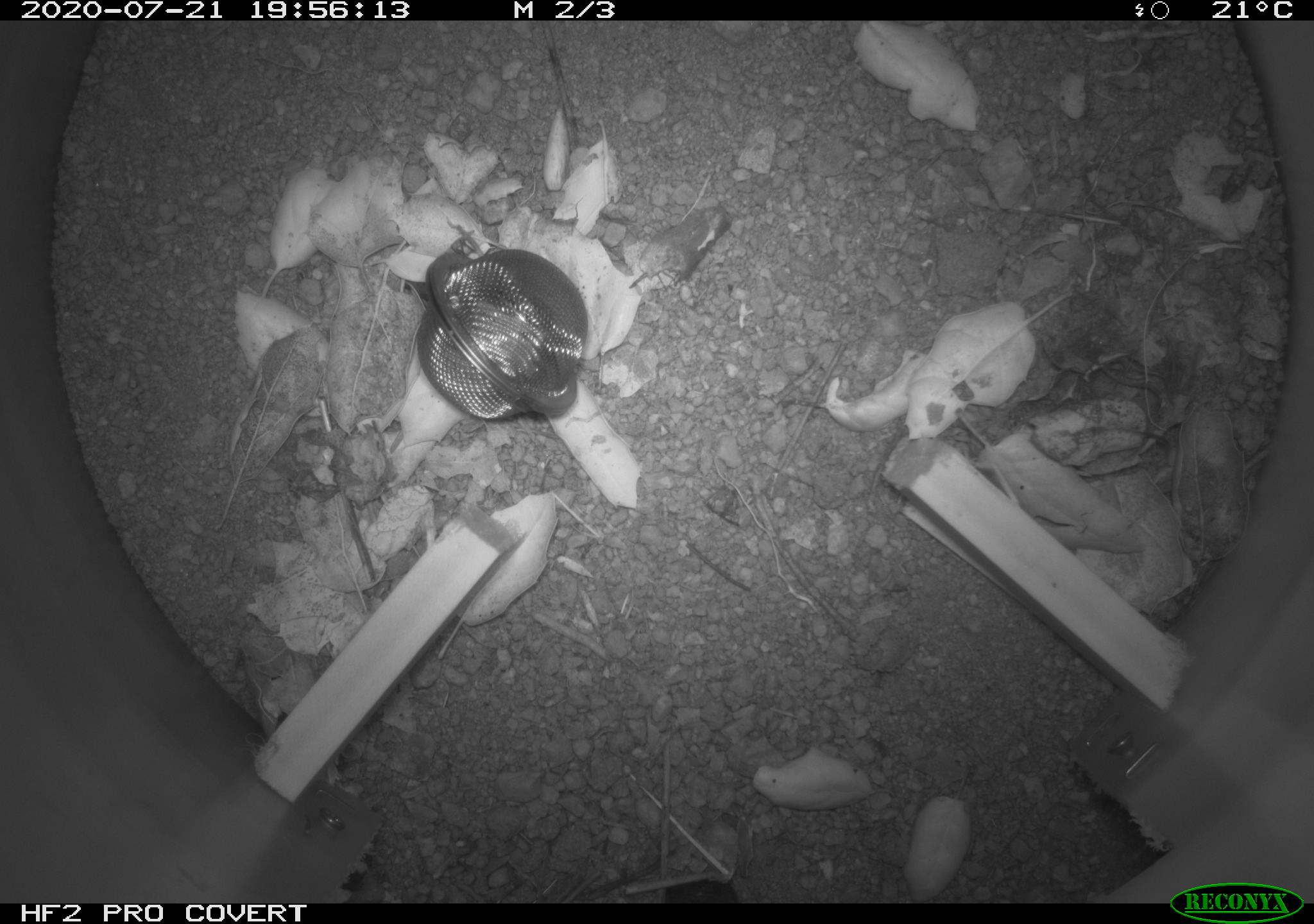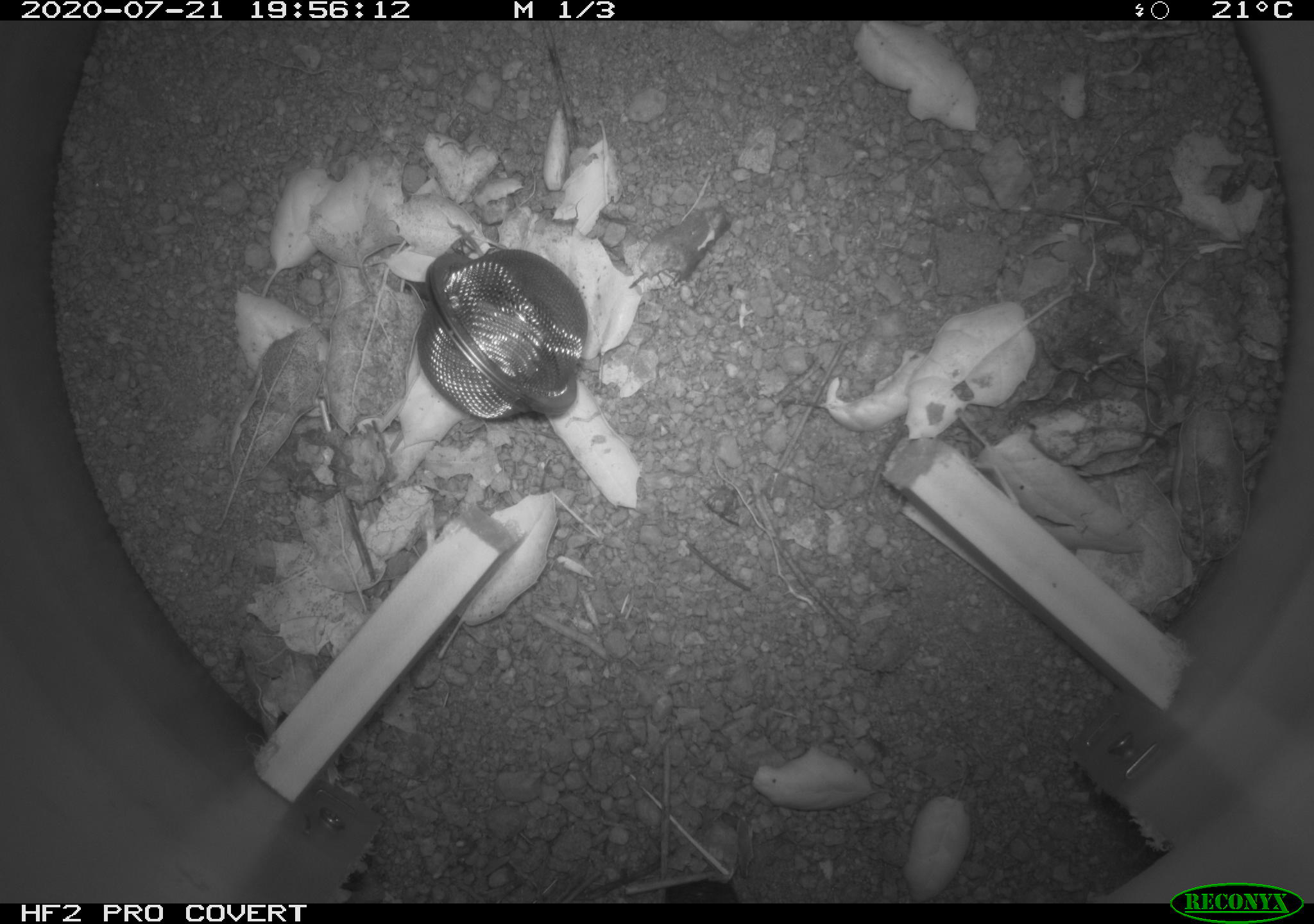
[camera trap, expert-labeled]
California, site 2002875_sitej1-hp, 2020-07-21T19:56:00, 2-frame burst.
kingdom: Animalia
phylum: Arthropoda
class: Insecta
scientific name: Insecta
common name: insect